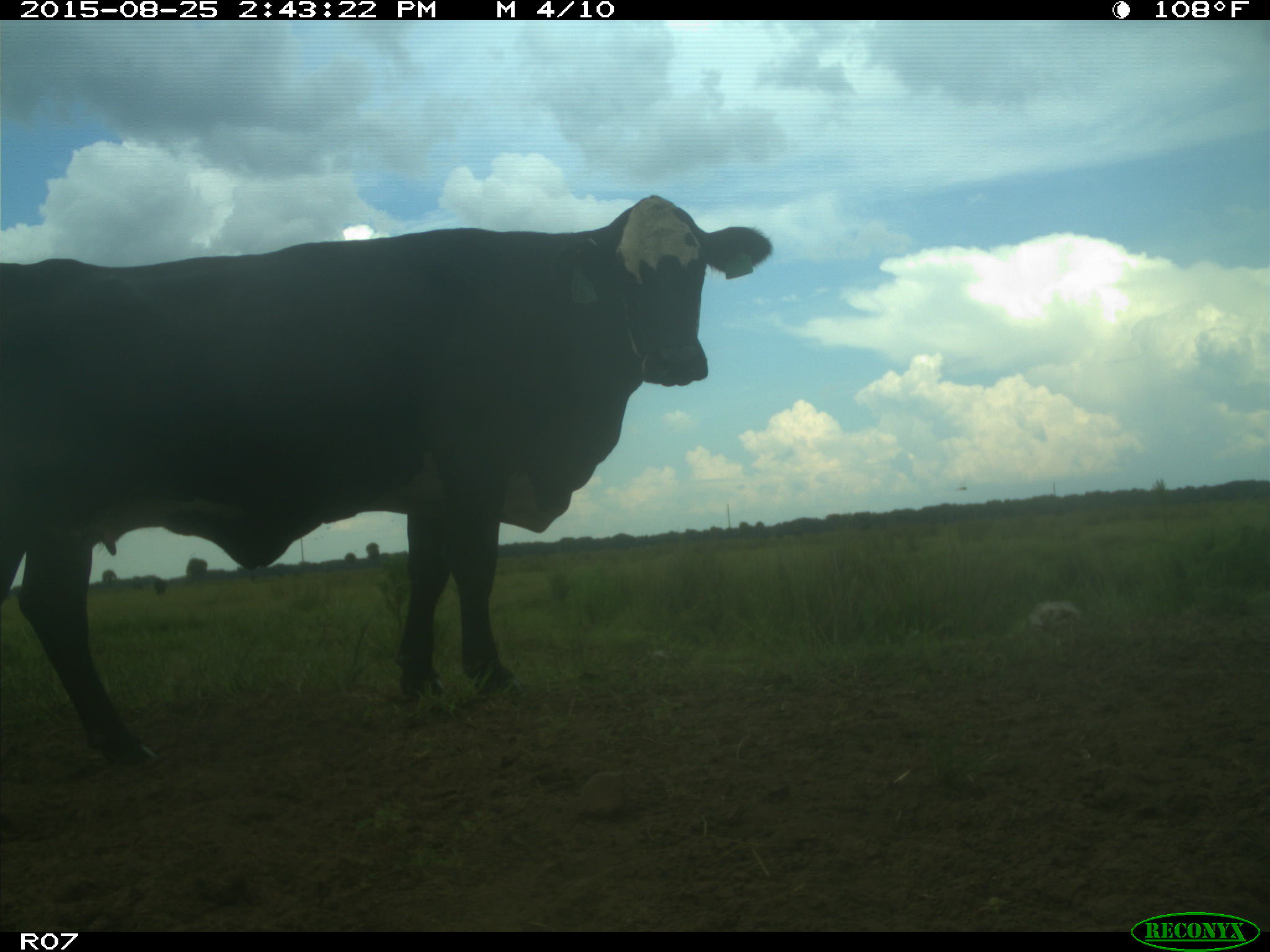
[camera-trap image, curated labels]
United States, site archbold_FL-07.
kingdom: Animalia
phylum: Chordata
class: Mammalia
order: Artiodactyla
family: Bovidae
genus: Bos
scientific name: Bos taurus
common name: domestic cow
Bos taurus (domestic cow).